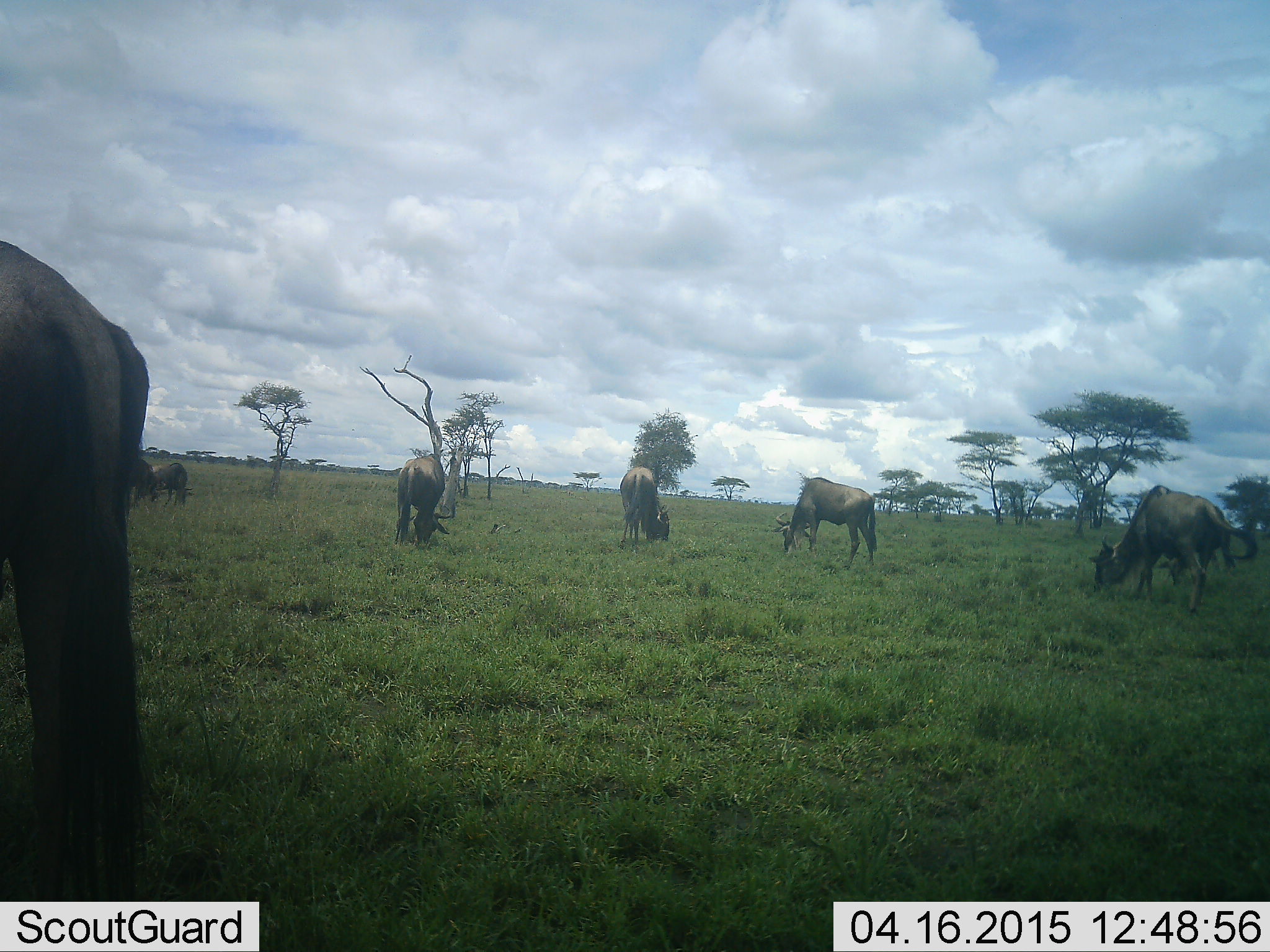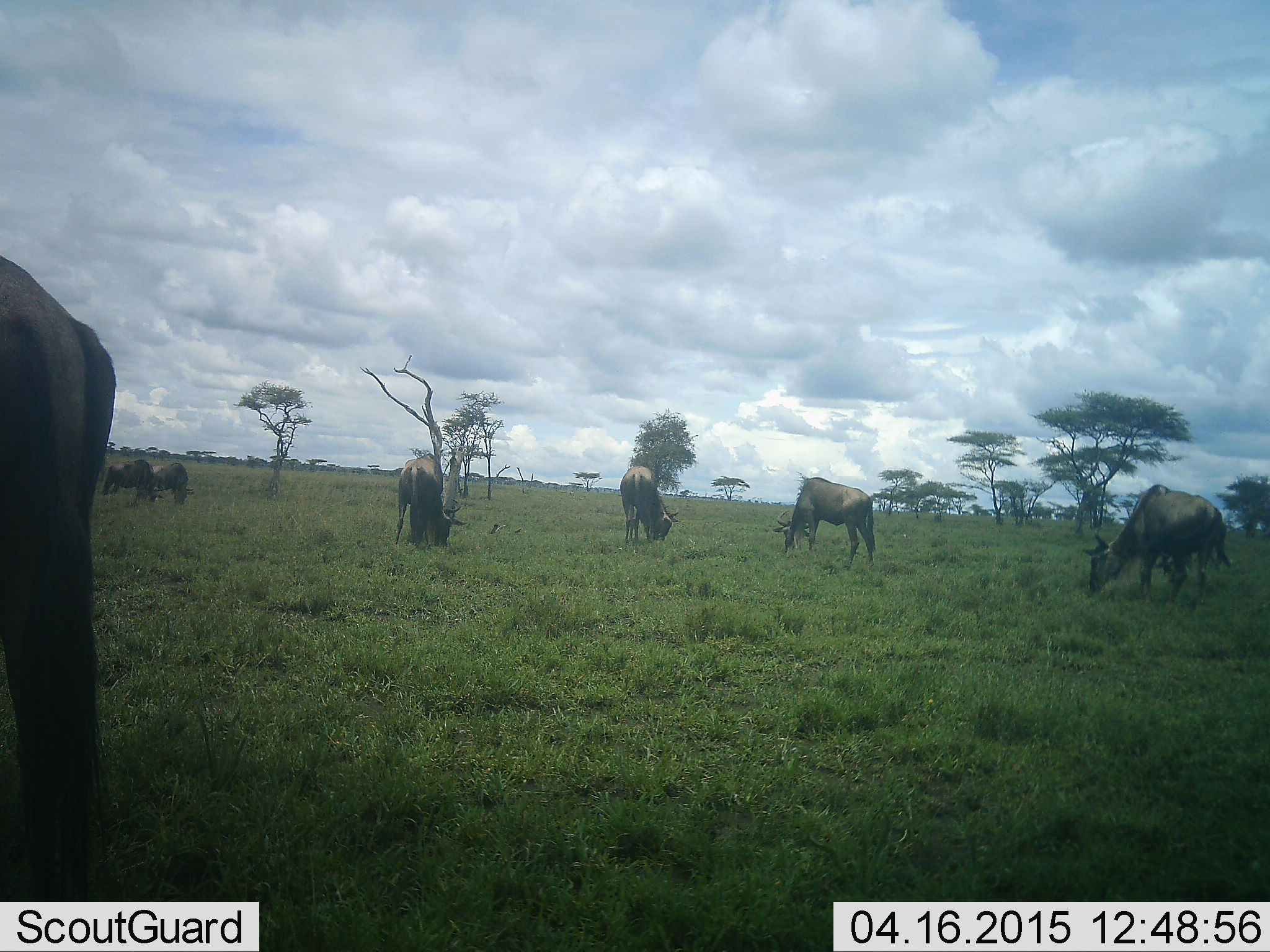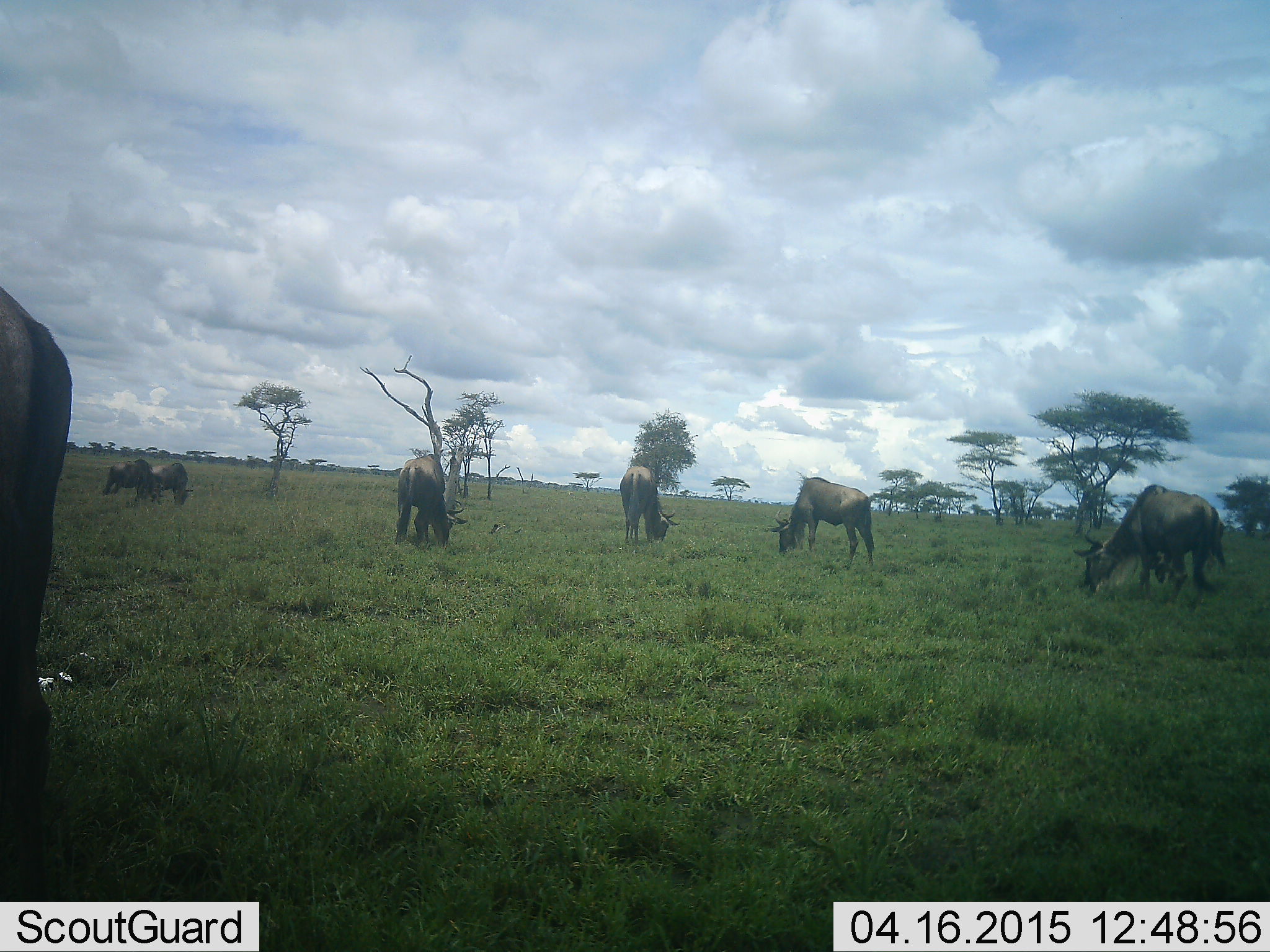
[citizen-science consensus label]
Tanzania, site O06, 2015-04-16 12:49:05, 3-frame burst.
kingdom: Animalia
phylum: Chordata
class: Mammalia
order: Artiodactyla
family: Bovidae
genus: Connochaetes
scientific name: Connochaetes taurinus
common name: blue wildebeest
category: wildebeest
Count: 7.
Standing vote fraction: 40%.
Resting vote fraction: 0%.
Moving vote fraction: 20%.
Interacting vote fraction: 0%.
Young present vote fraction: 0%.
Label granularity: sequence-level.